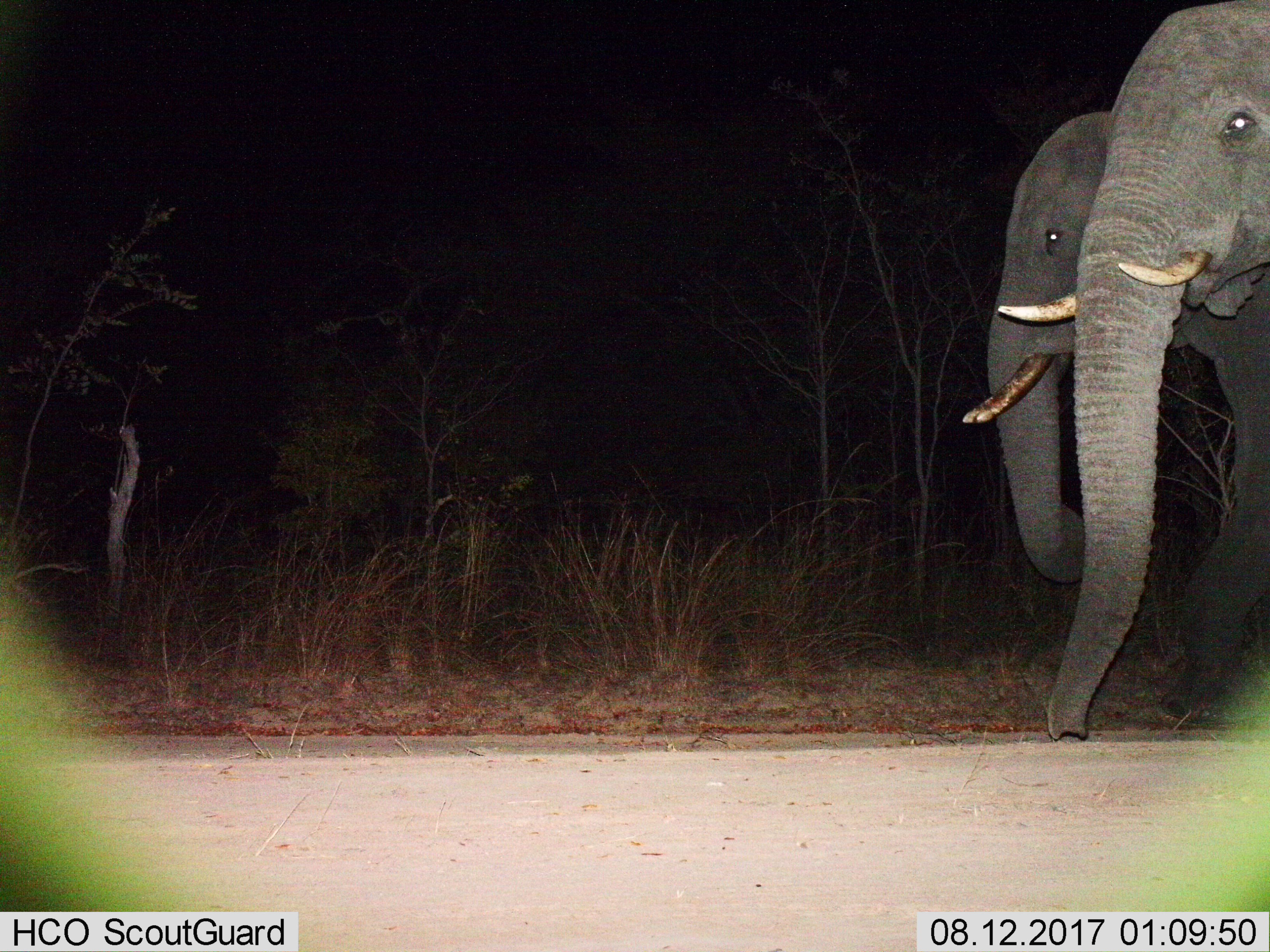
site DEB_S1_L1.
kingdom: Animalia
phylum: Chordata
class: Mammalia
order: Proboscidea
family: Elephantidae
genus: Loxodonta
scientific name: Loxodonta africana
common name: african bush elephant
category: elephant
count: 2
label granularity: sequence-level